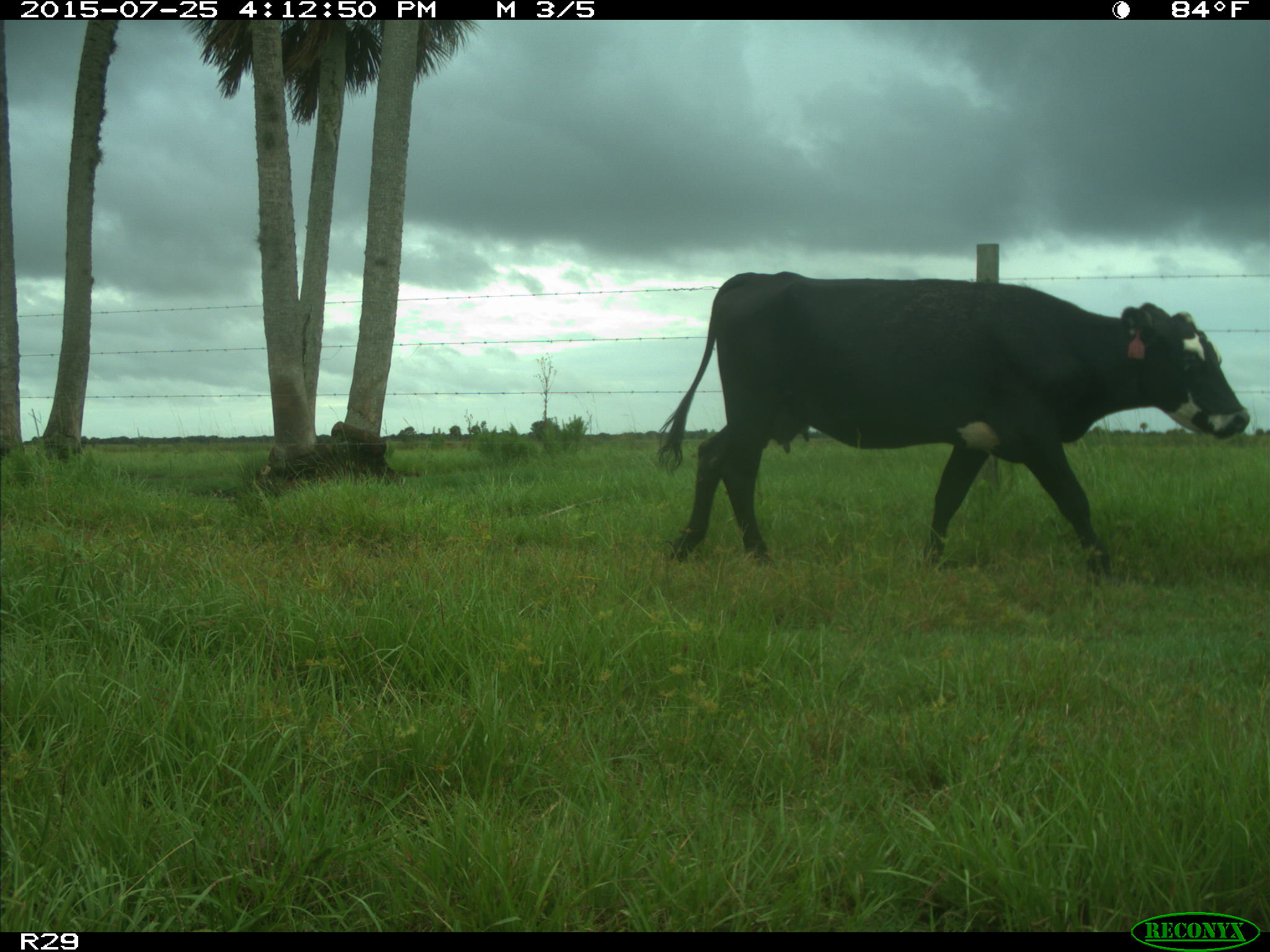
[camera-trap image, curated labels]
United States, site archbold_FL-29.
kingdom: Animalia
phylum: Chordata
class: Mammalia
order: Artiodactyla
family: Bovidae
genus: Bos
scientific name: Bos taurus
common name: domestic cow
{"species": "Bos taurus (domestic cow)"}